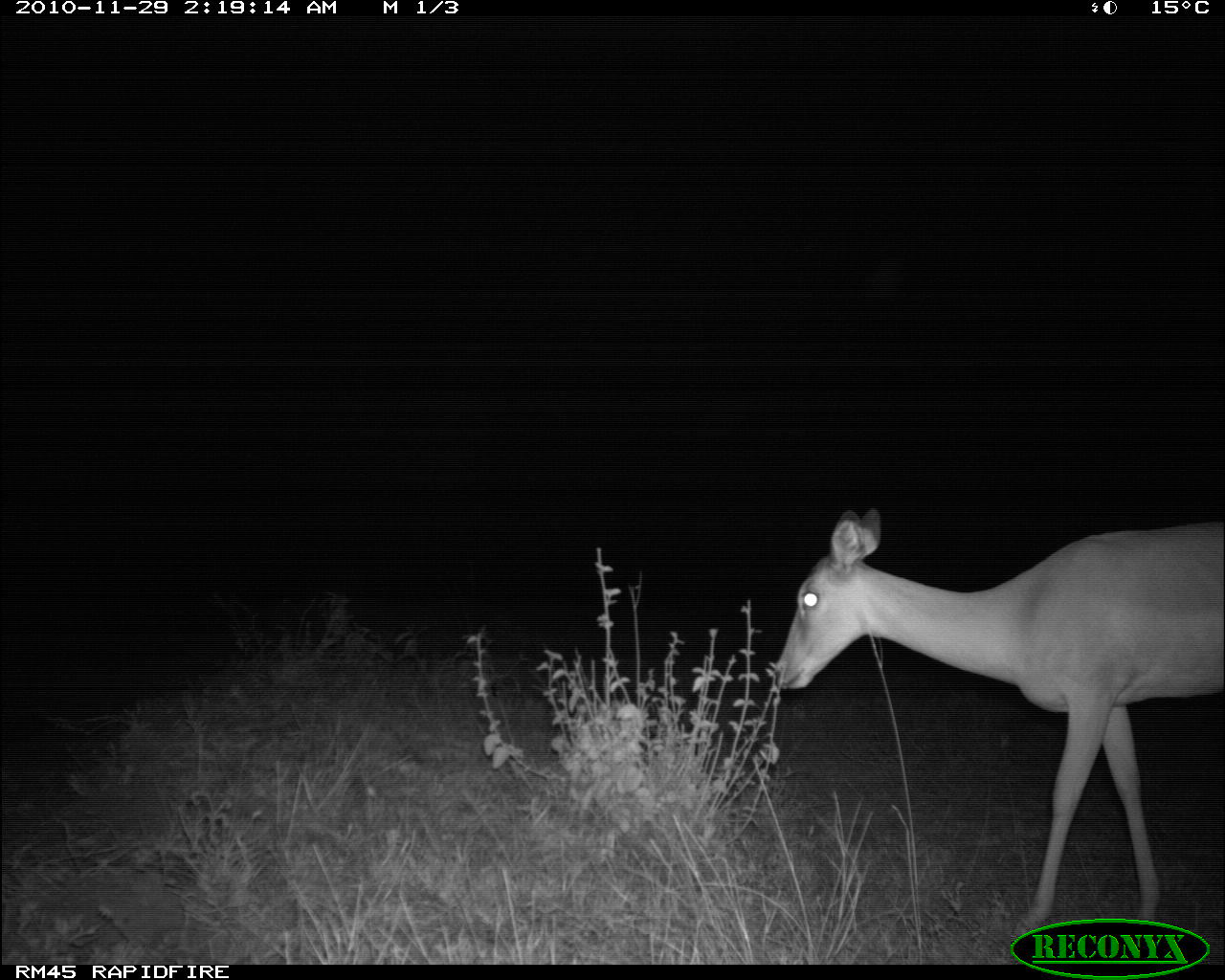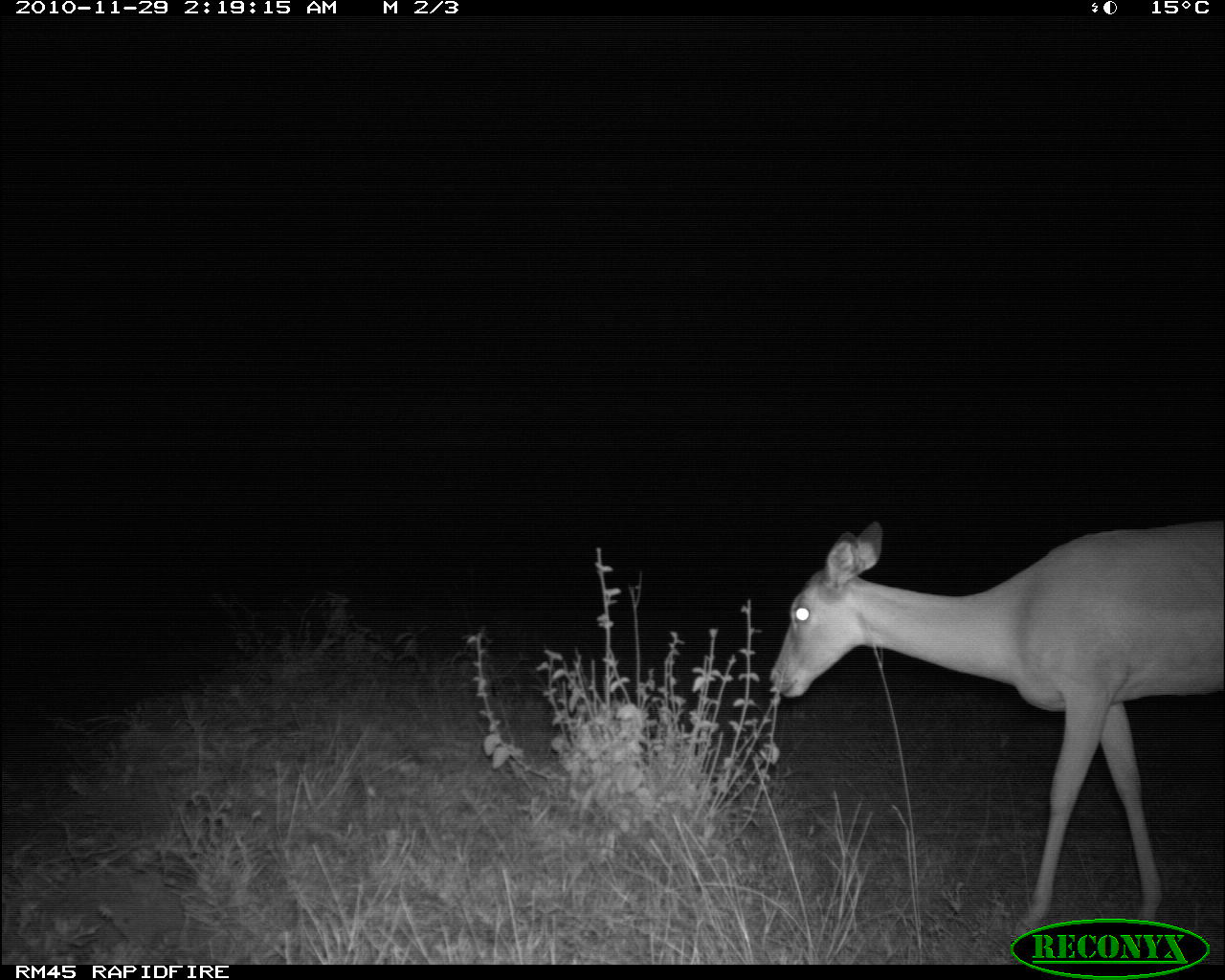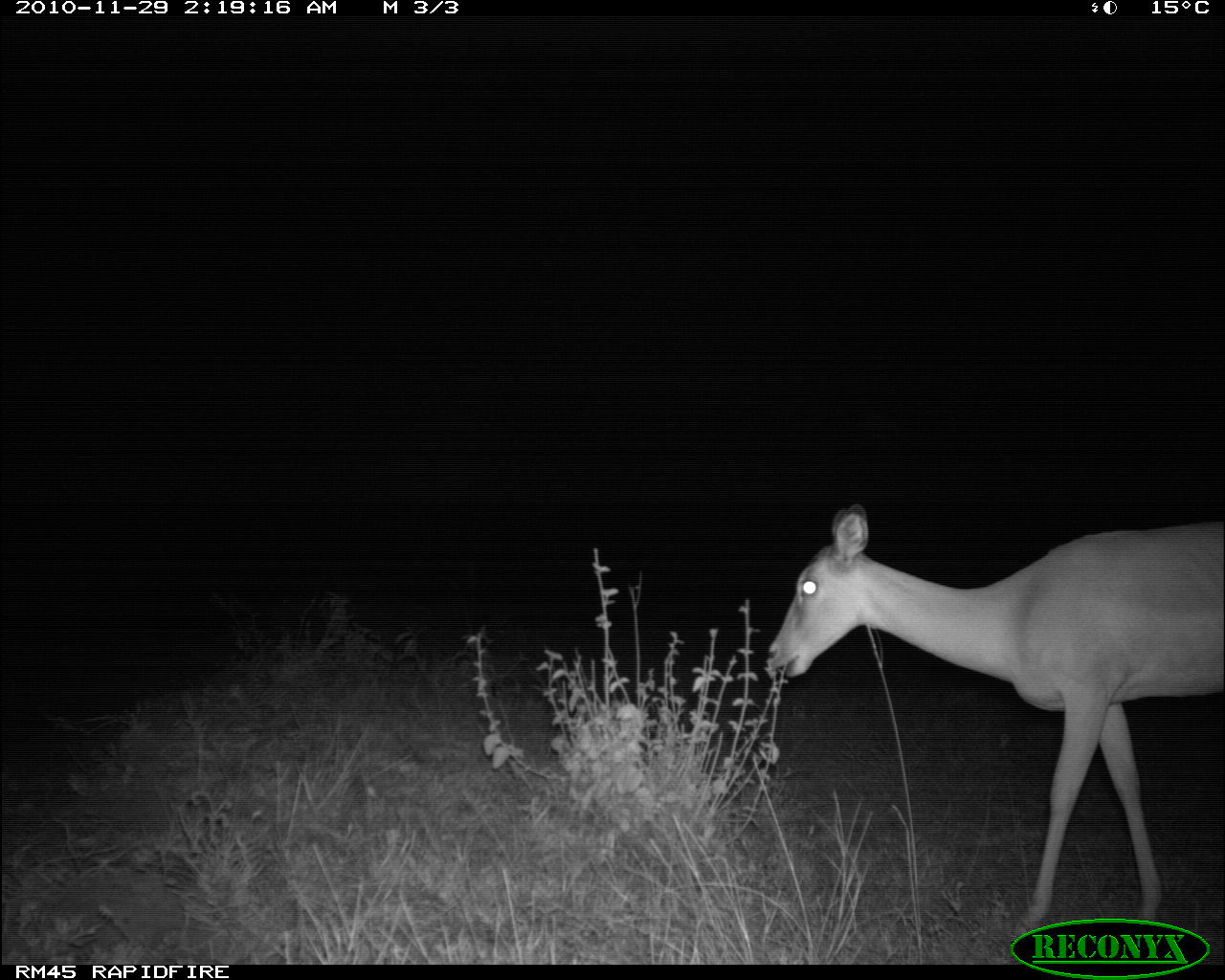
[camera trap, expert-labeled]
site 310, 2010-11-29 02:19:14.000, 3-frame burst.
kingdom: Animalia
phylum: Chordata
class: Mammalia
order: Artiodactyla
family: Bovidae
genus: Aepyceros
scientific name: Aepyceros melampus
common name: impala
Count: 1.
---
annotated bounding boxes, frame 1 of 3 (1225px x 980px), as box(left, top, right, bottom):
aepyceros melampus: box(776, 506, 1225, 941)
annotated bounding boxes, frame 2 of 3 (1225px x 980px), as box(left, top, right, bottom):
aepyceros melampus: box(767, 520, 1225, 935)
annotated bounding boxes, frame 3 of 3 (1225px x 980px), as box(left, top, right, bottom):
aepyceros melampus: box(764, 508, 1225, 950)